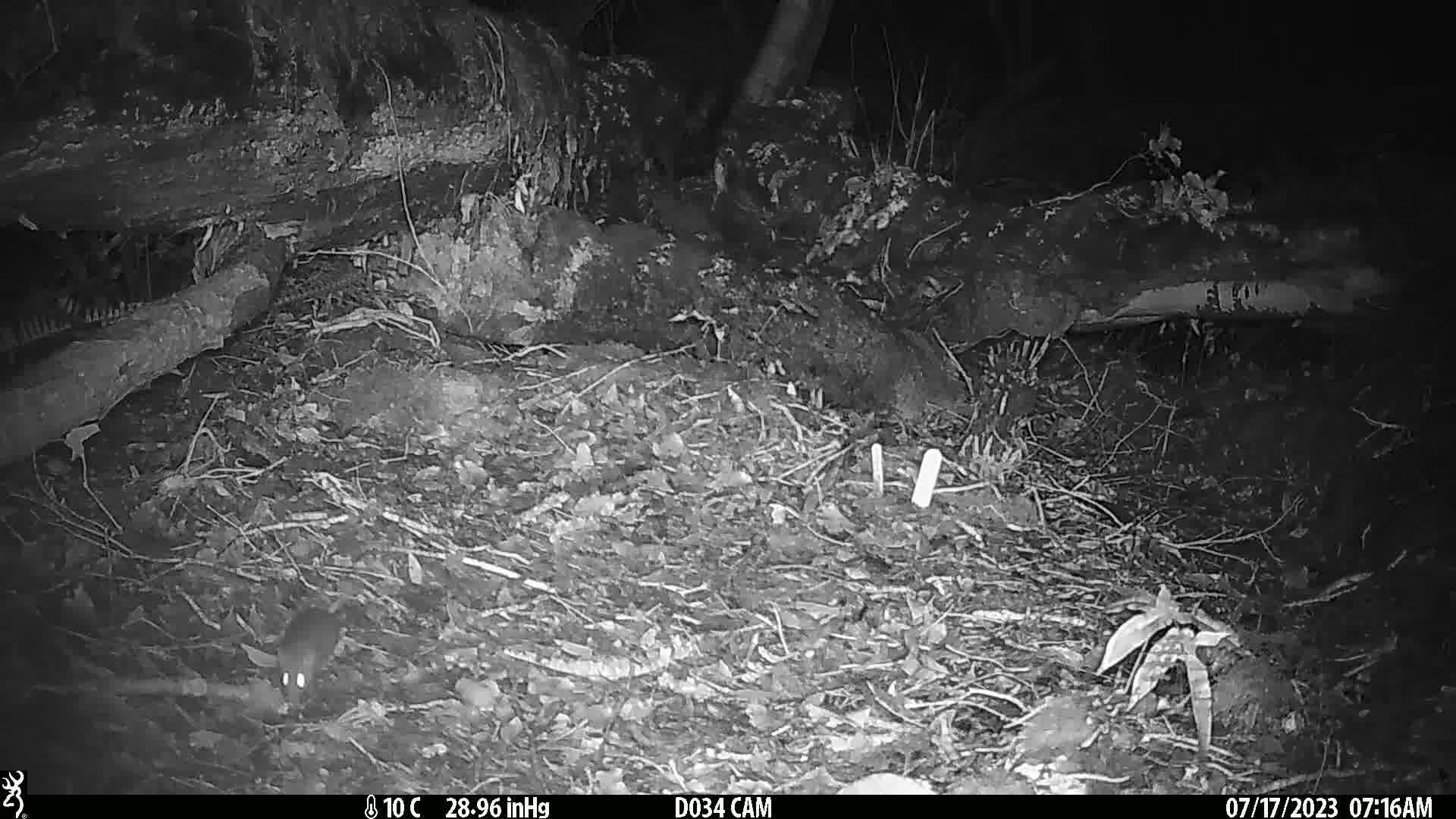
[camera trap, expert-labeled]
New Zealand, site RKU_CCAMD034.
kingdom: Animalia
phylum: Chordata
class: Mammalia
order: Rodentia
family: Muridae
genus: Rattus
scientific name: Rattus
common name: rat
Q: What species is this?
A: Rat (Rattus).